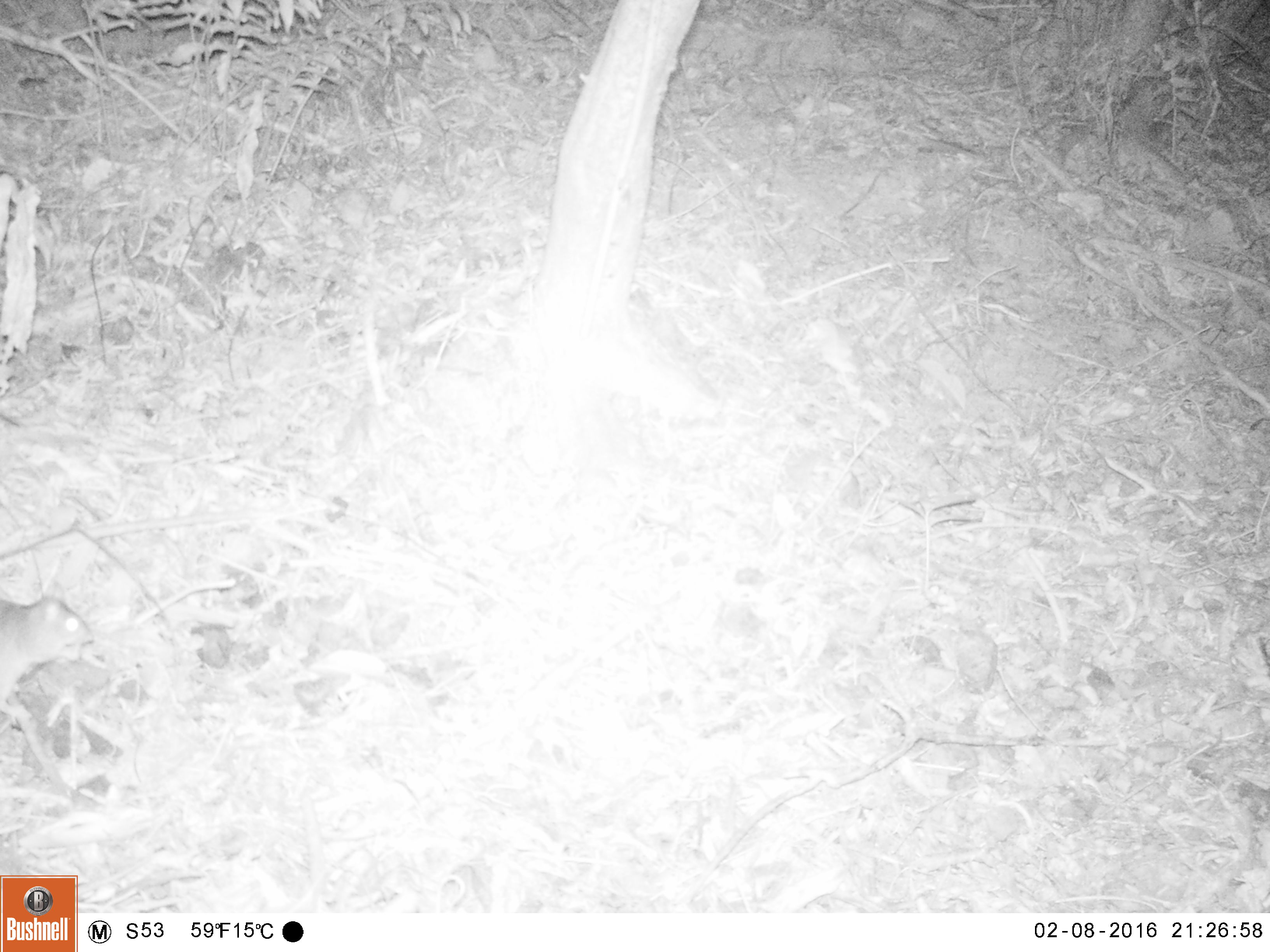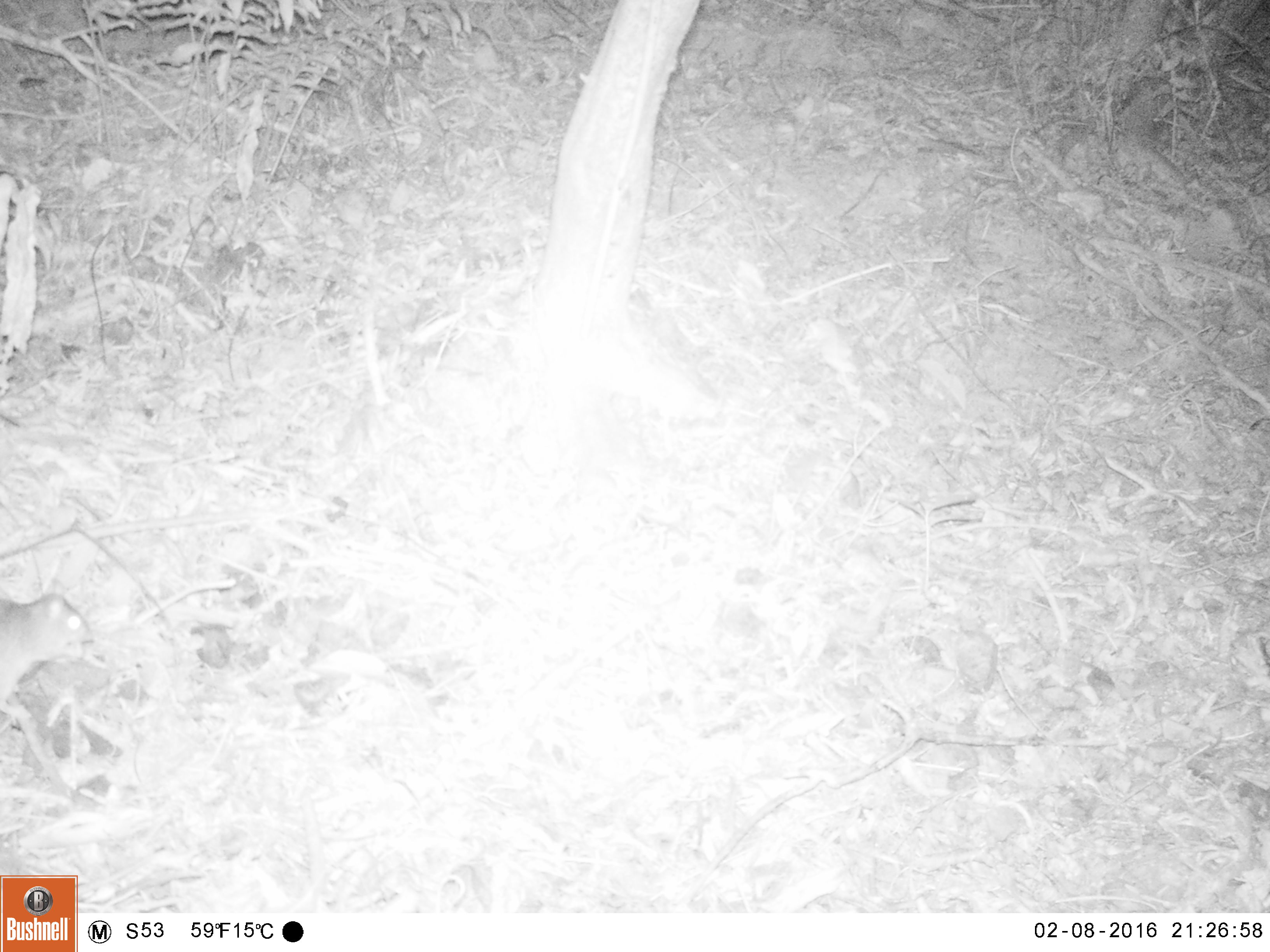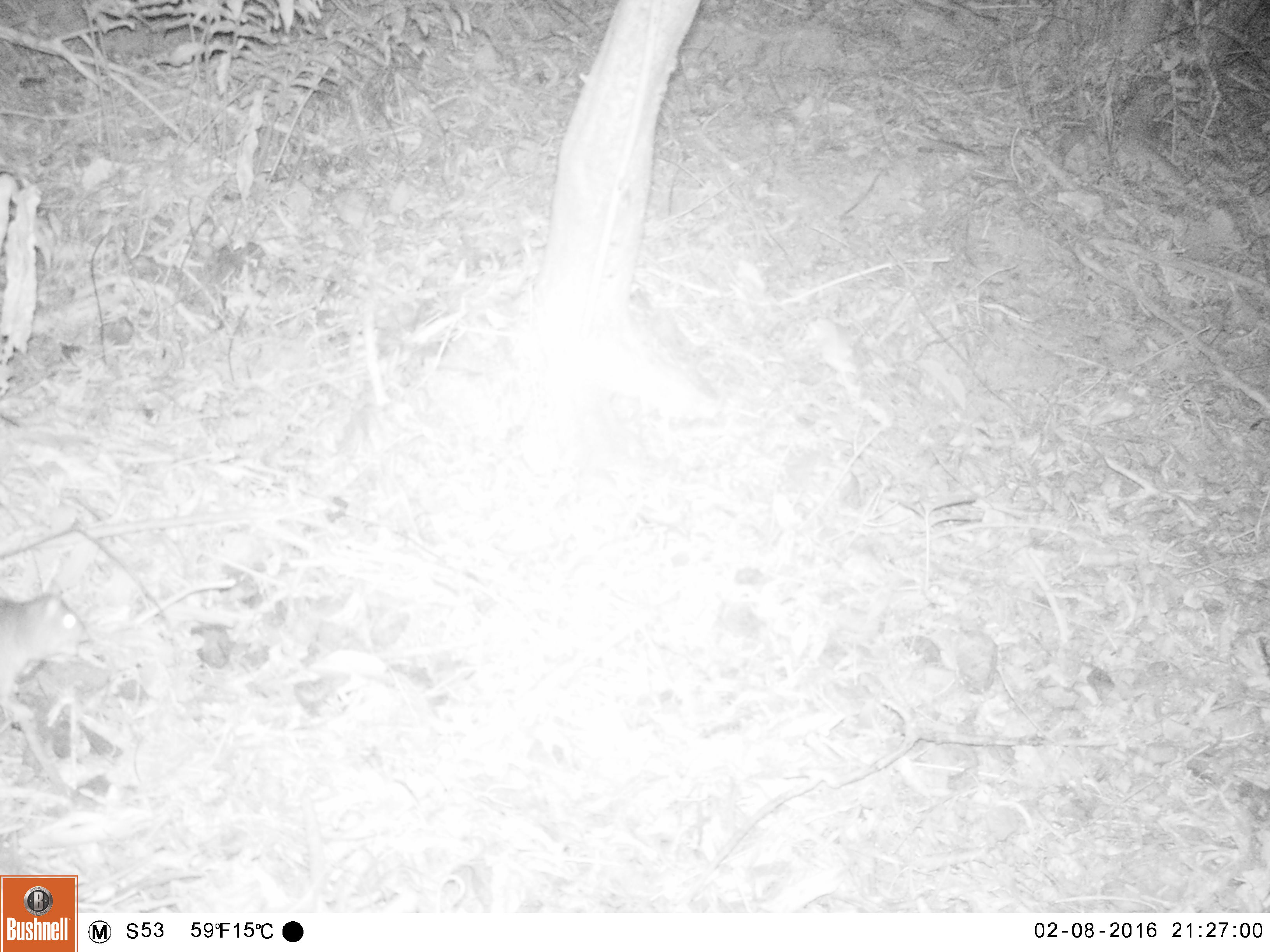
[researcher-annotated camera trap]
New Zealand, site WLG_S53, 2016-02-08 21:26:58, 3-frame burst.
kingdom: Animalia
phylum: Chordata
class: Mammalia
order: Rodentia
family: Muridae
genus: Rattus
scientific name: Rattus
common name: rat